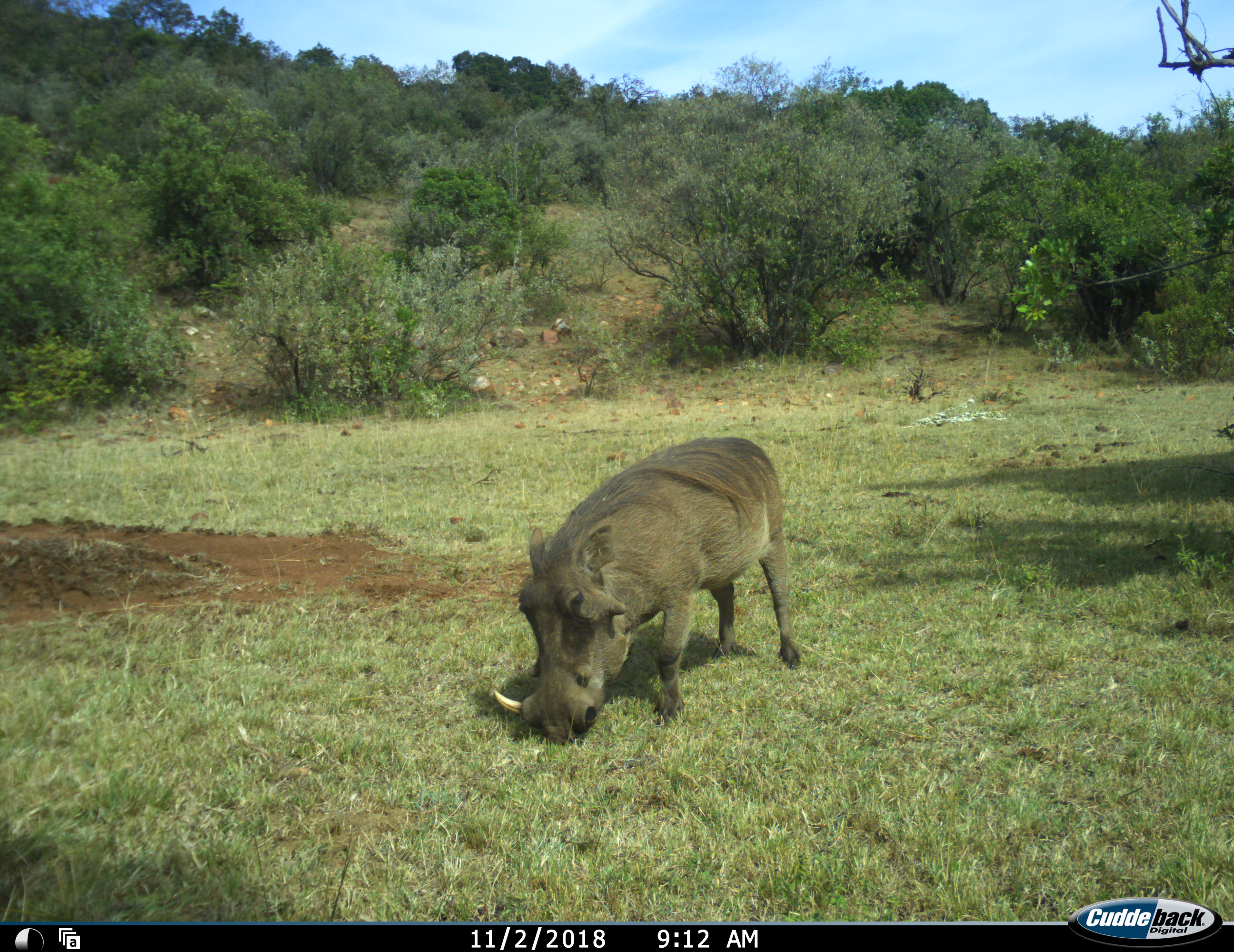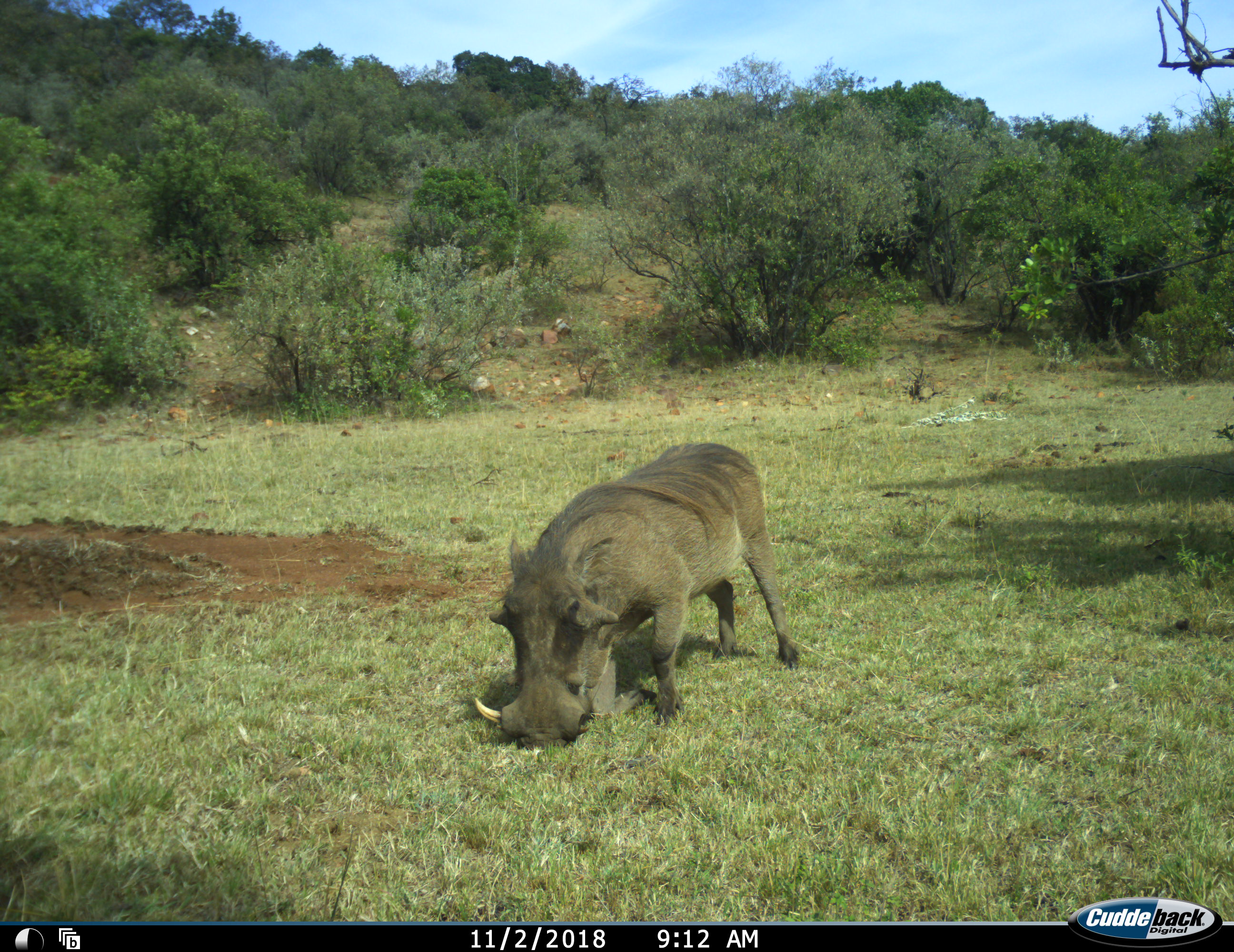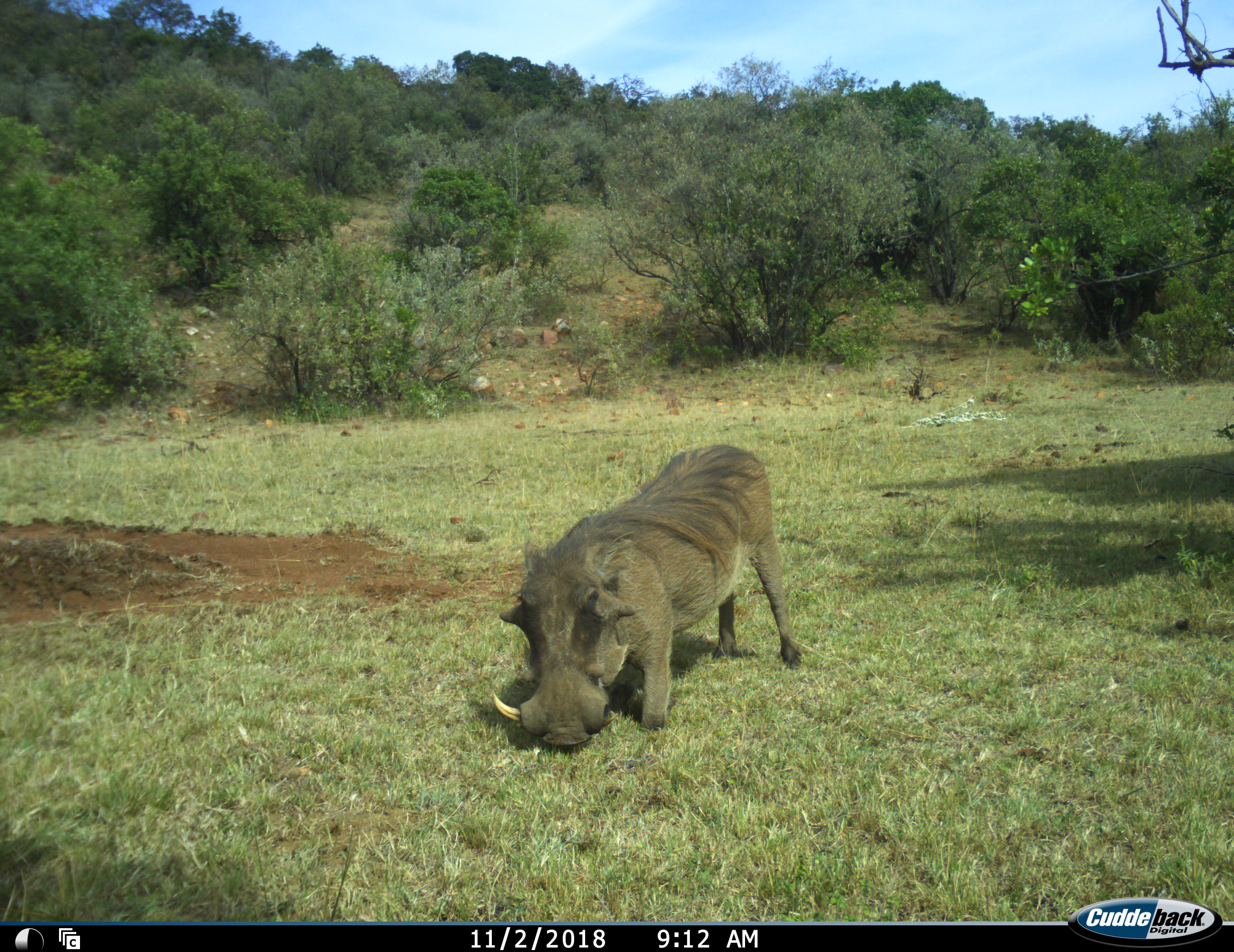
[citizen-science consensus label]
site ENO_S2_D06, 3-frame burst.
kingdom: Animalia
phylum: Chordata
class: Mammalia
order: Artiodactyla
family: Suidae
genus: Phacochoerus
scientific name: Phacochoerus africanus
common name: warthog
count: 1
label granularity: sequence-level